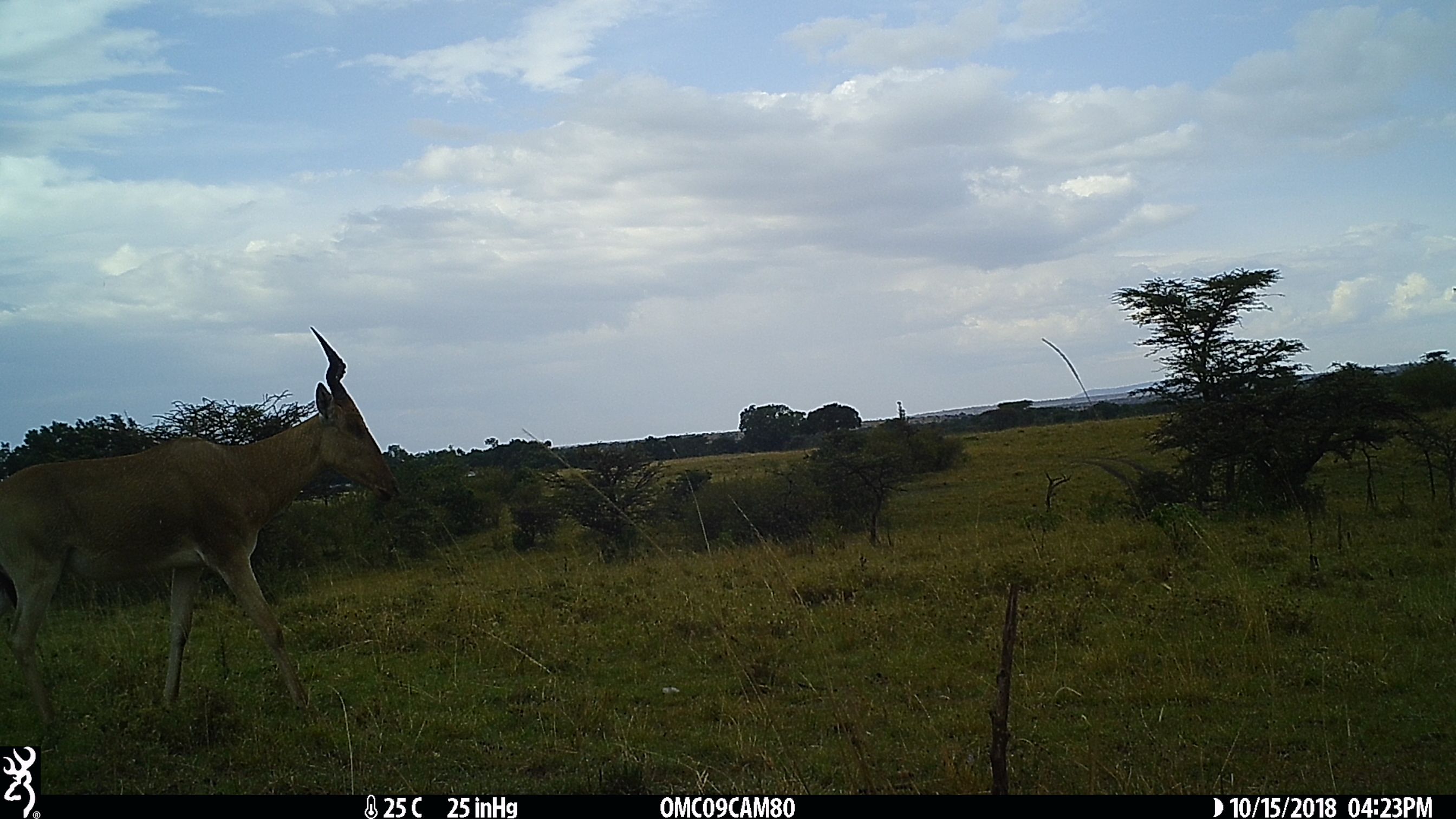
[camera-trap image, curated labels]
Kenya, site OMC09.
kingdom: Animalia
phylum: Chordata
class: Mammalia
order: Artiodactyla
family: Bovidae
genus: Alcelaphus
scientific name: Alcelaphus buselaphus cokii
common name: coke's hartebeest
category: hartebeest cokes